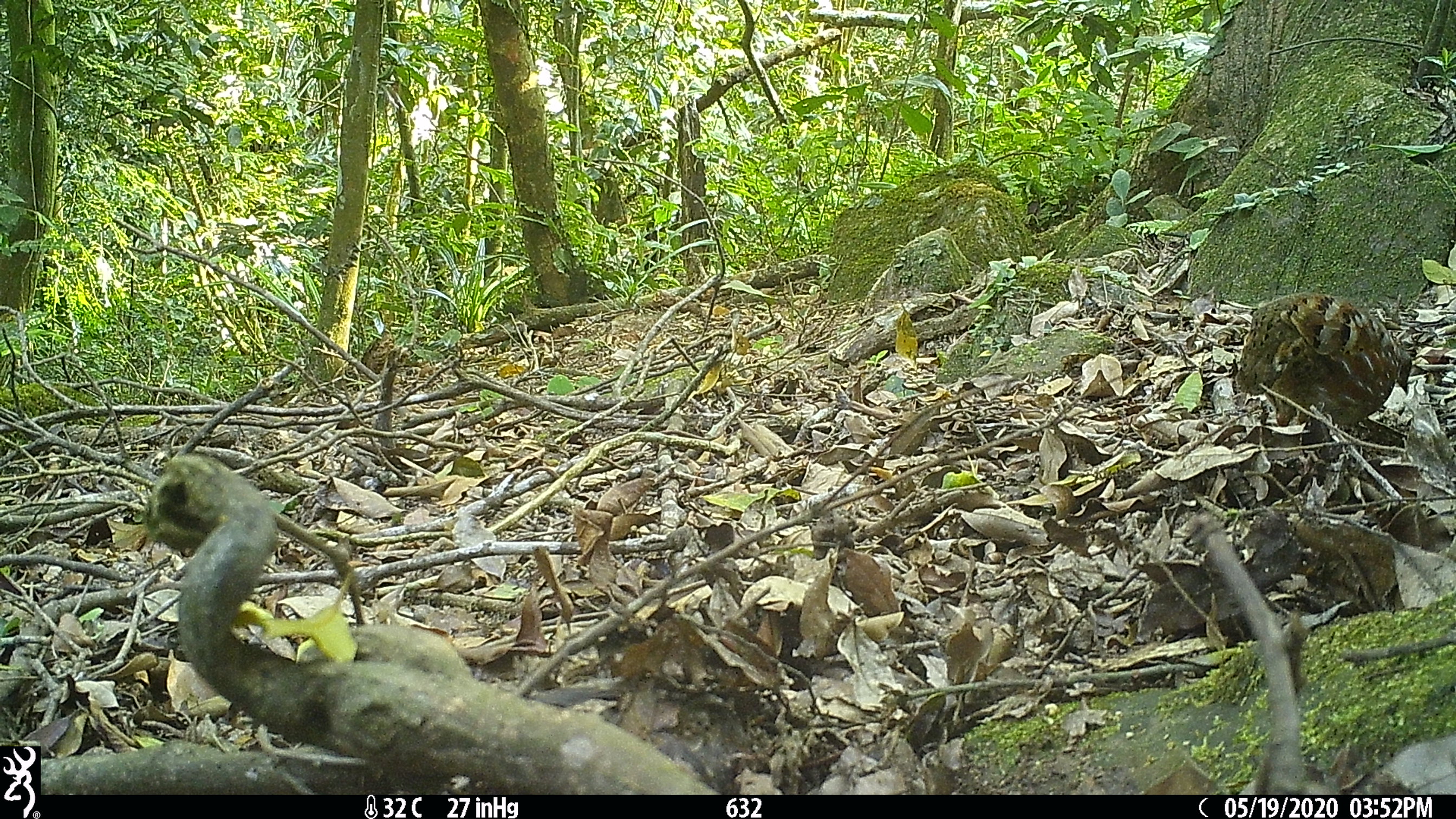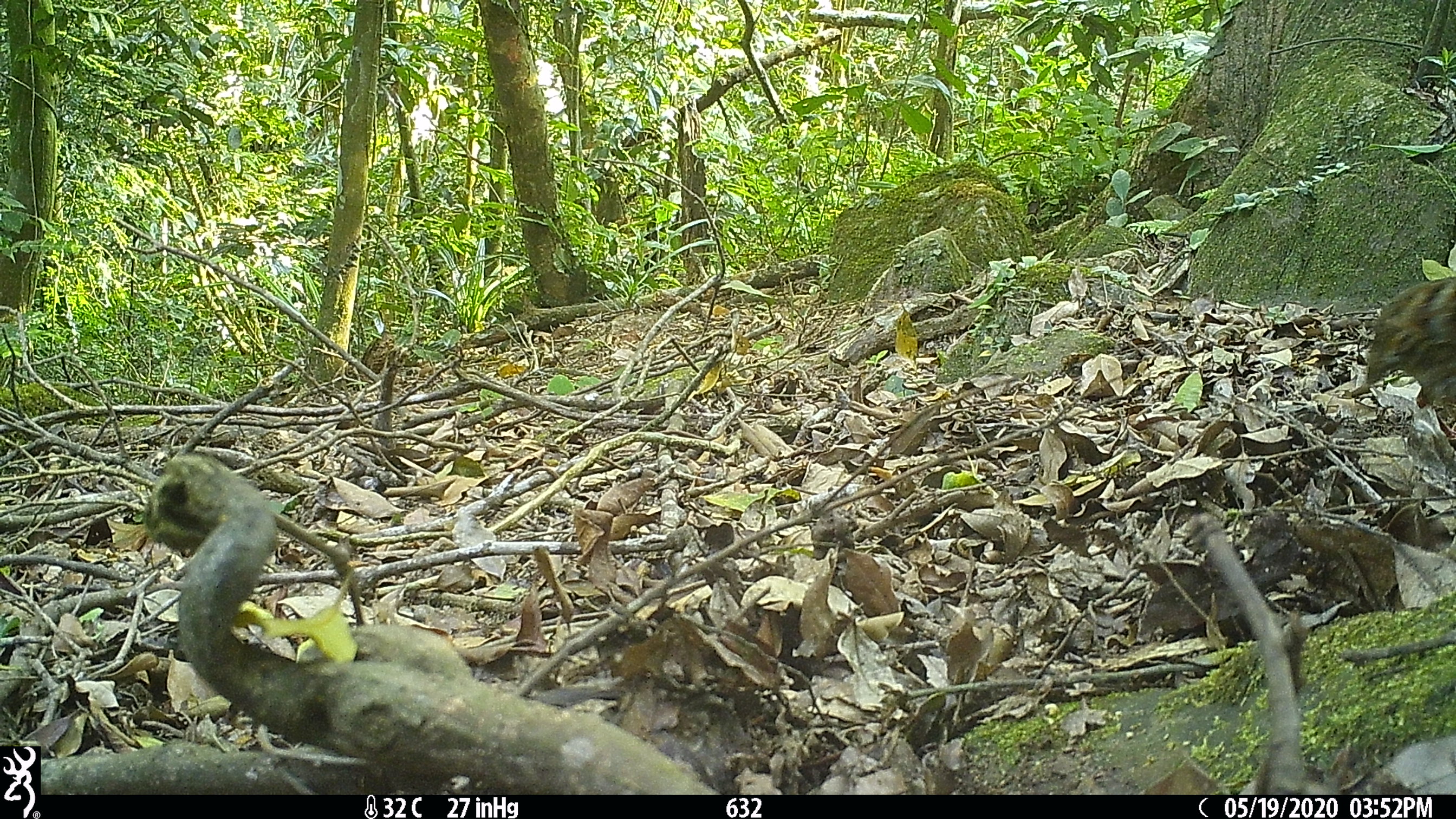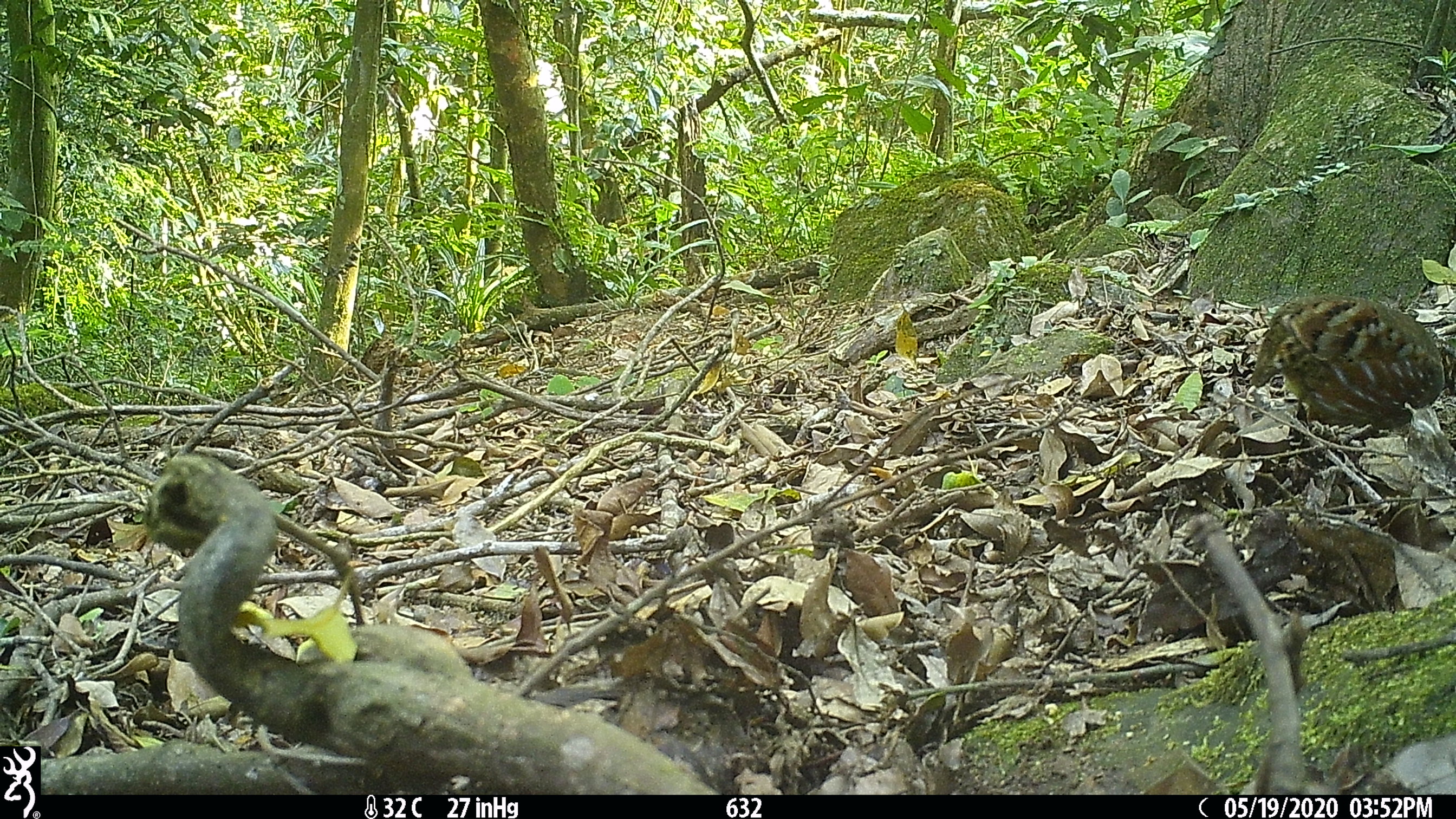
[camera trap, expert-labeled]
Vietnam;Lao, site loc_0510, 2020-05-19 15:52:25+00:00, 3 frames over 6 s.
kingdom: Animalia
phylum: Chordata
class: Aves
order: Galliformes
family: Phasianidae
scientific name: Phasianidae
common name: partridge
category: unidentified partridge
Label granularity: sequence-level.